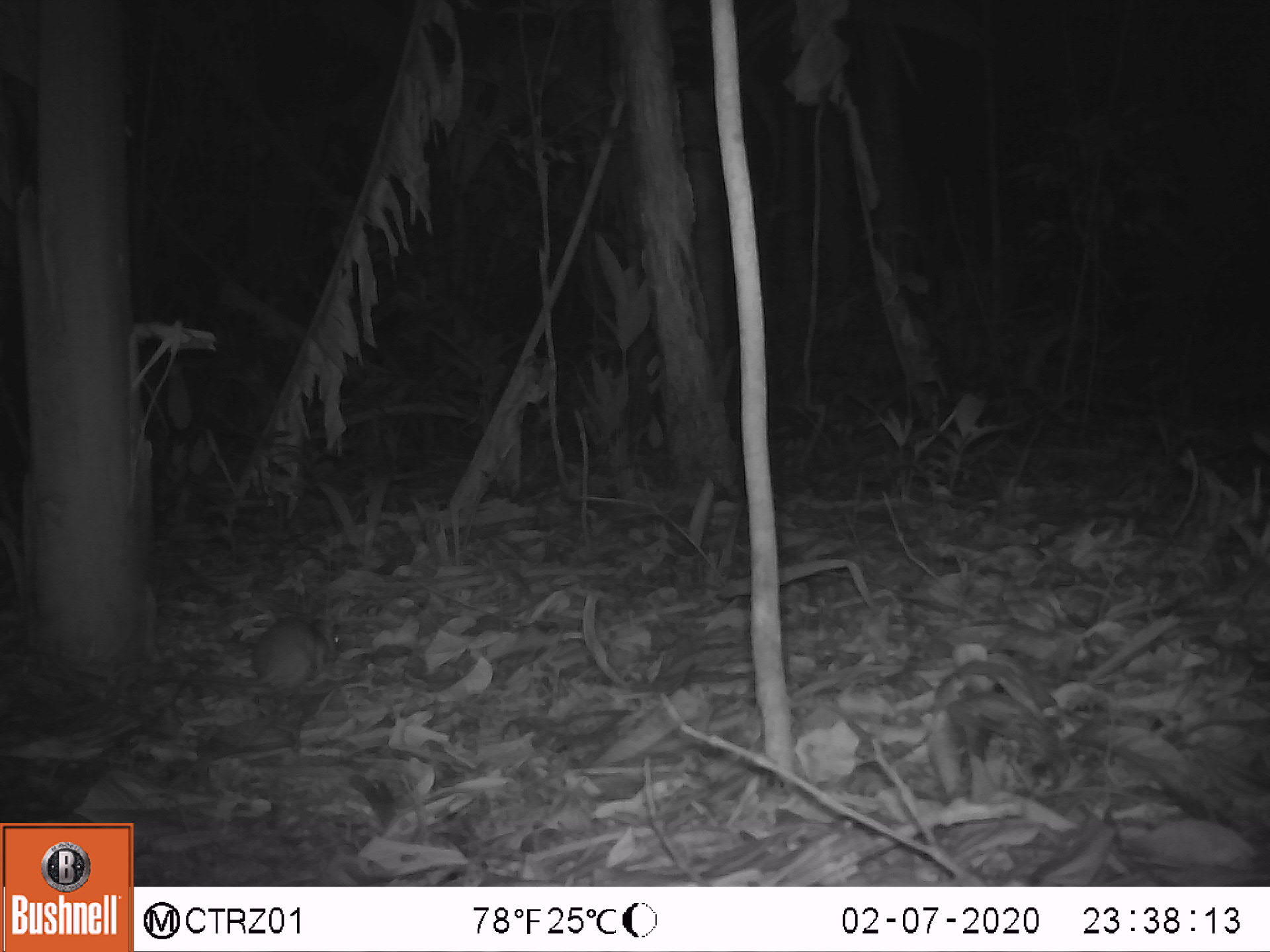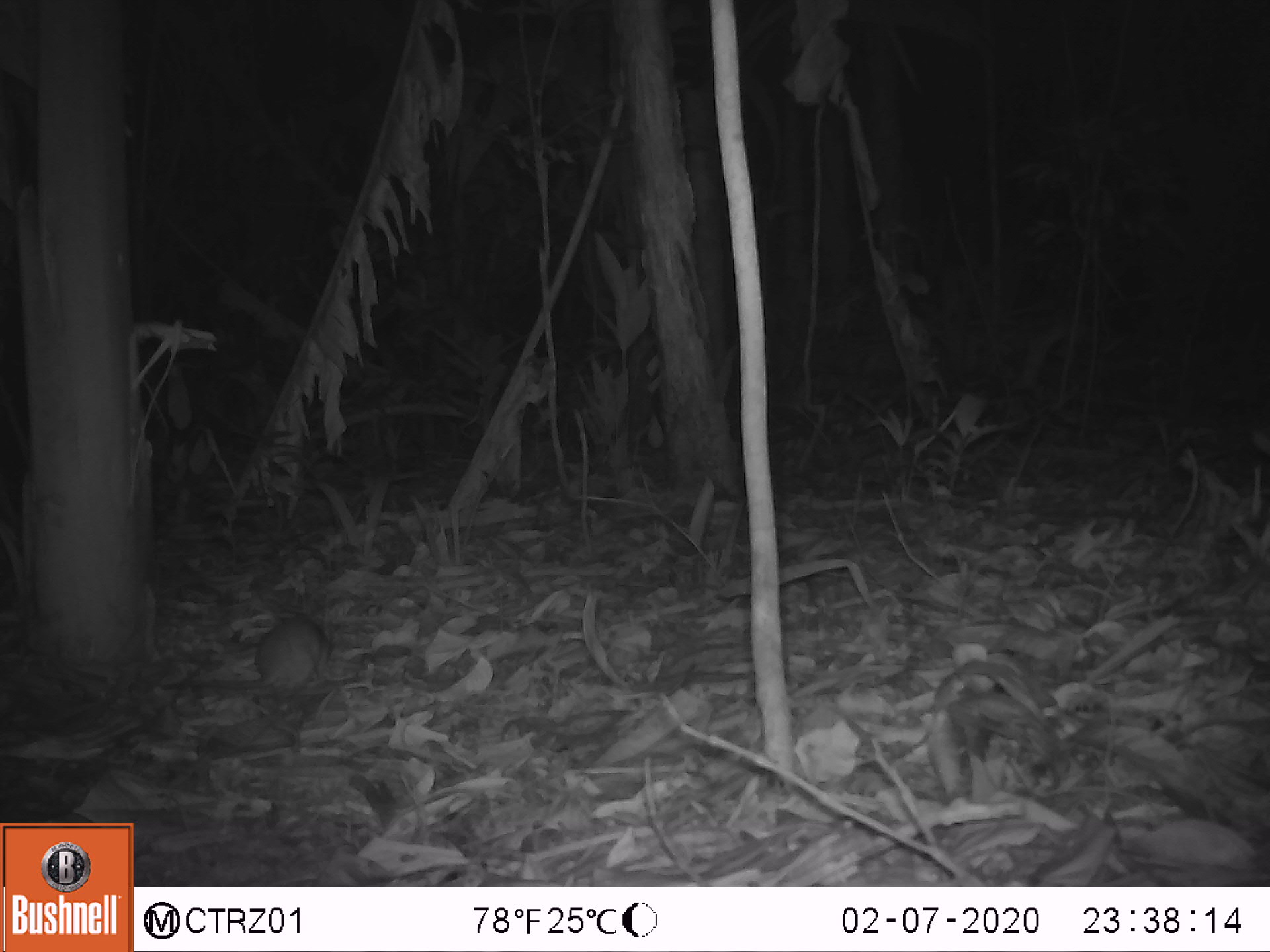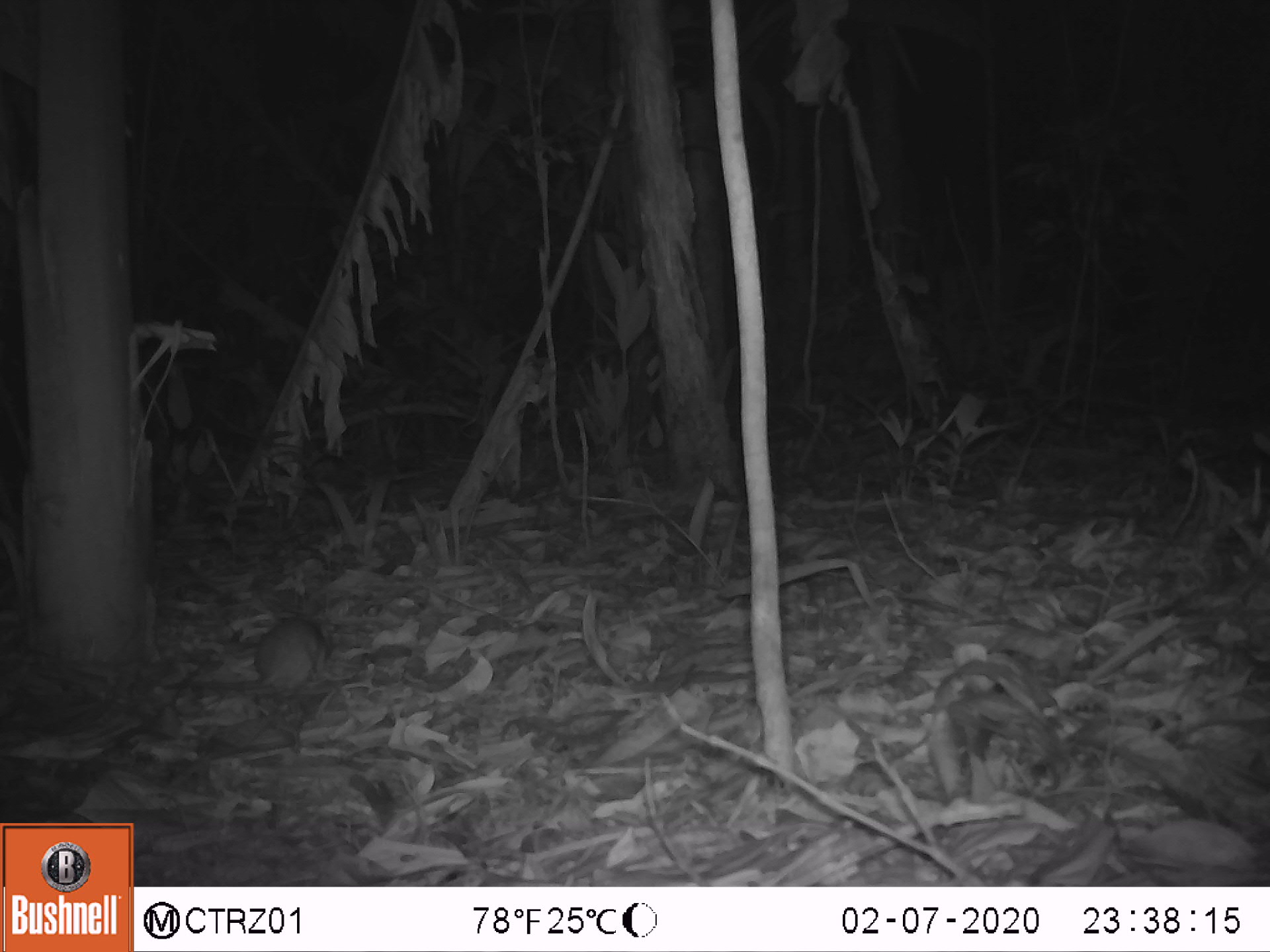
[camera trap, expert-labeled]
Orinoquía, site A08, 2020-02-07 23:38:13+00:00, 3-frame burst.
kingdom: Animalia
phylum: Chordata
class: Mammalia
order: Rodentia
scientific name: Rodentia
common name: rodent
Rodent (Rodentia).